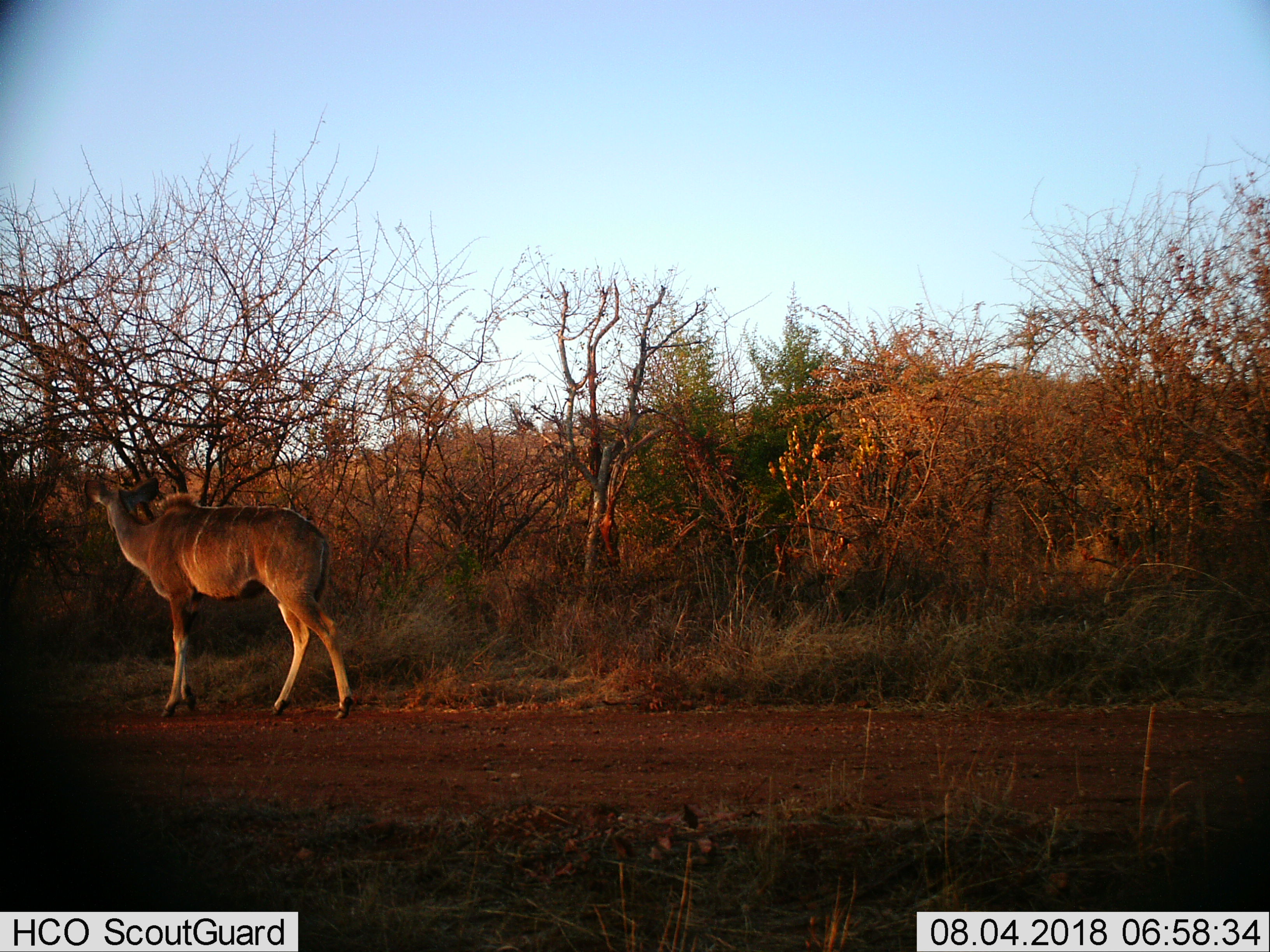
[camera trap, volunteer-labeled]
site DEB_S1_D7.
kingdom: Animalia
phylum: Chordata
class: Mammalia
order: Artiodactyla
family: Bovidae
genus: Tragelaphus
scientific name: Tragelaphus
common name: kudu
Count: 1.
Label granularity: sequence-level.